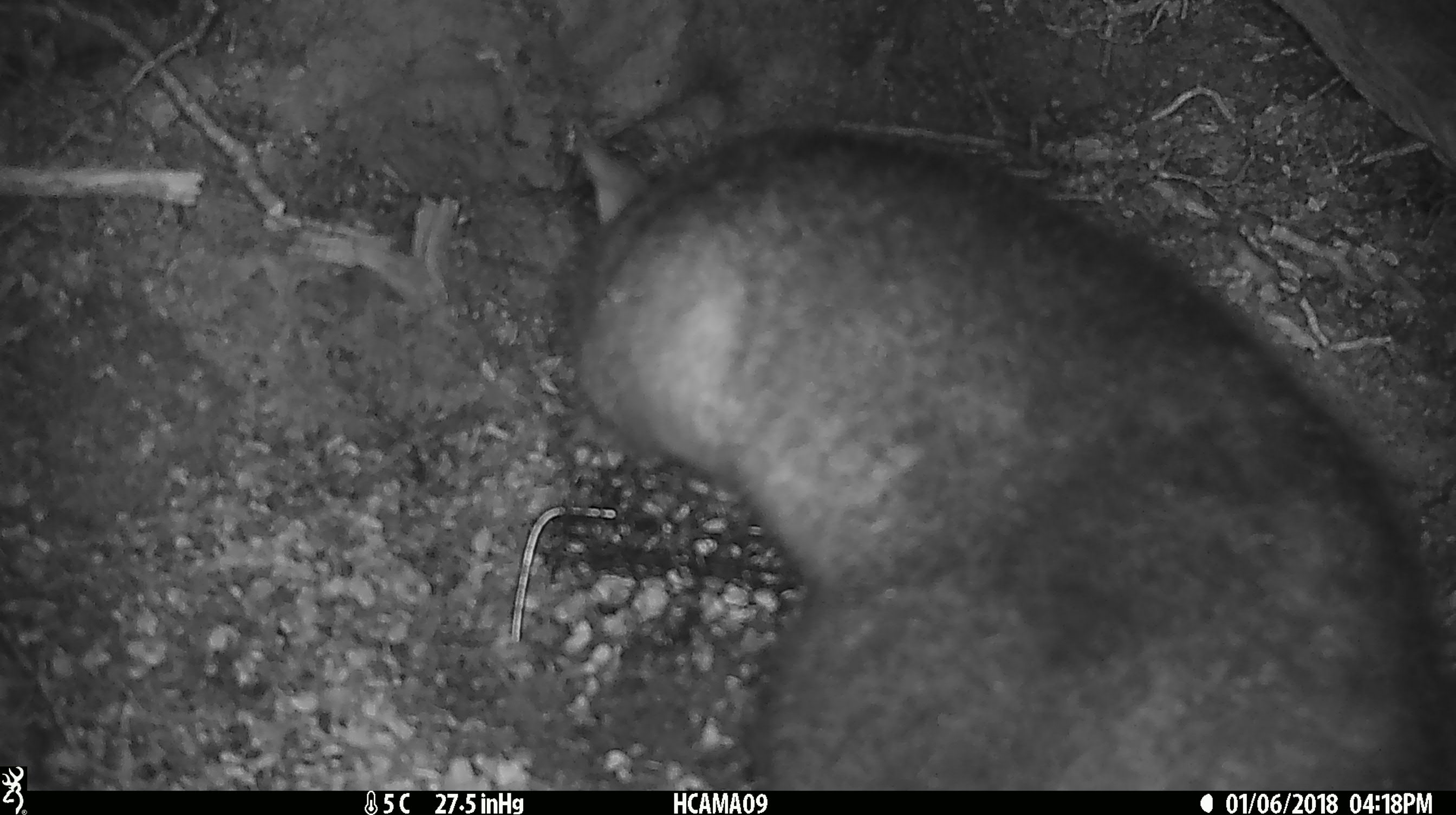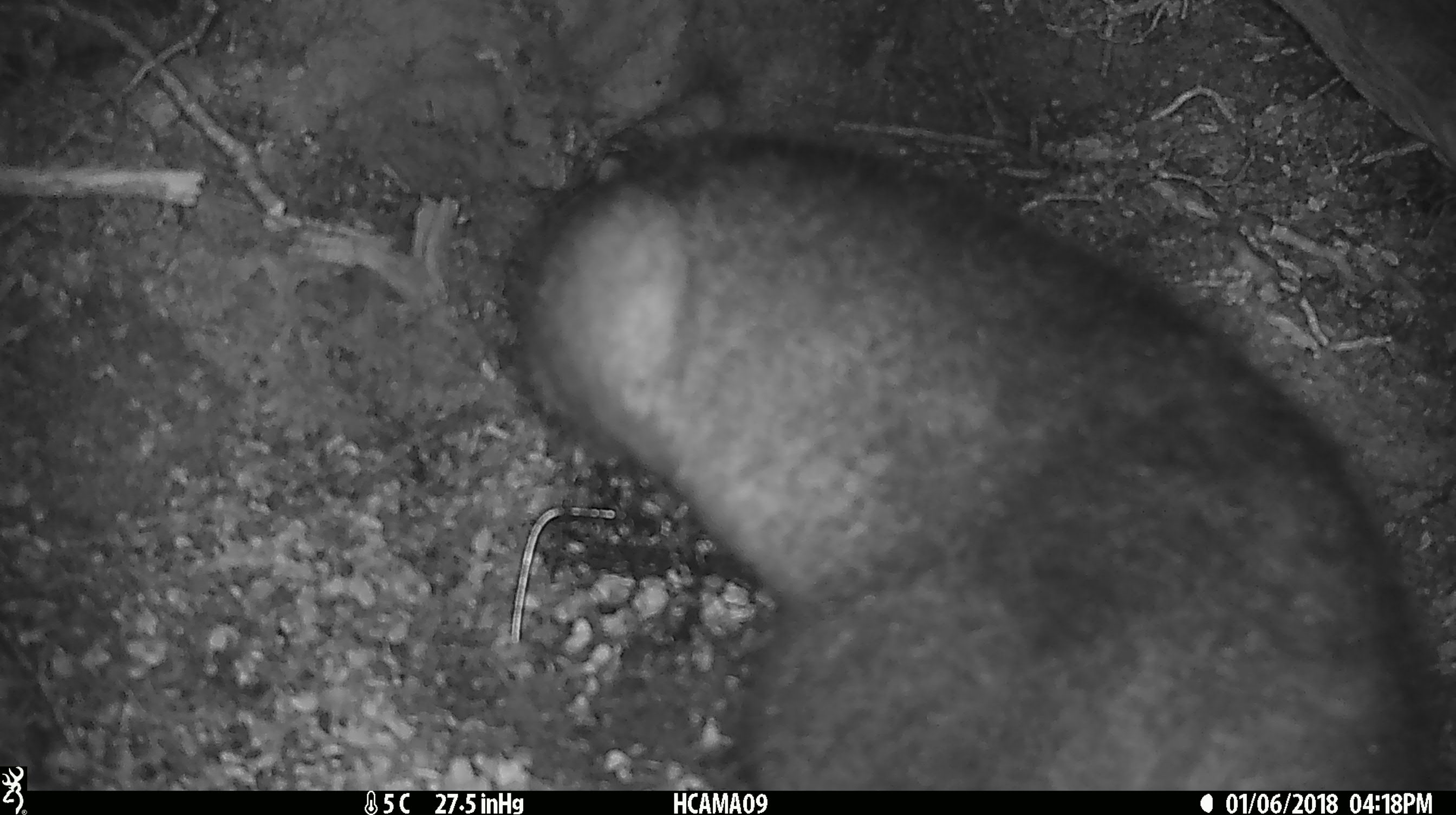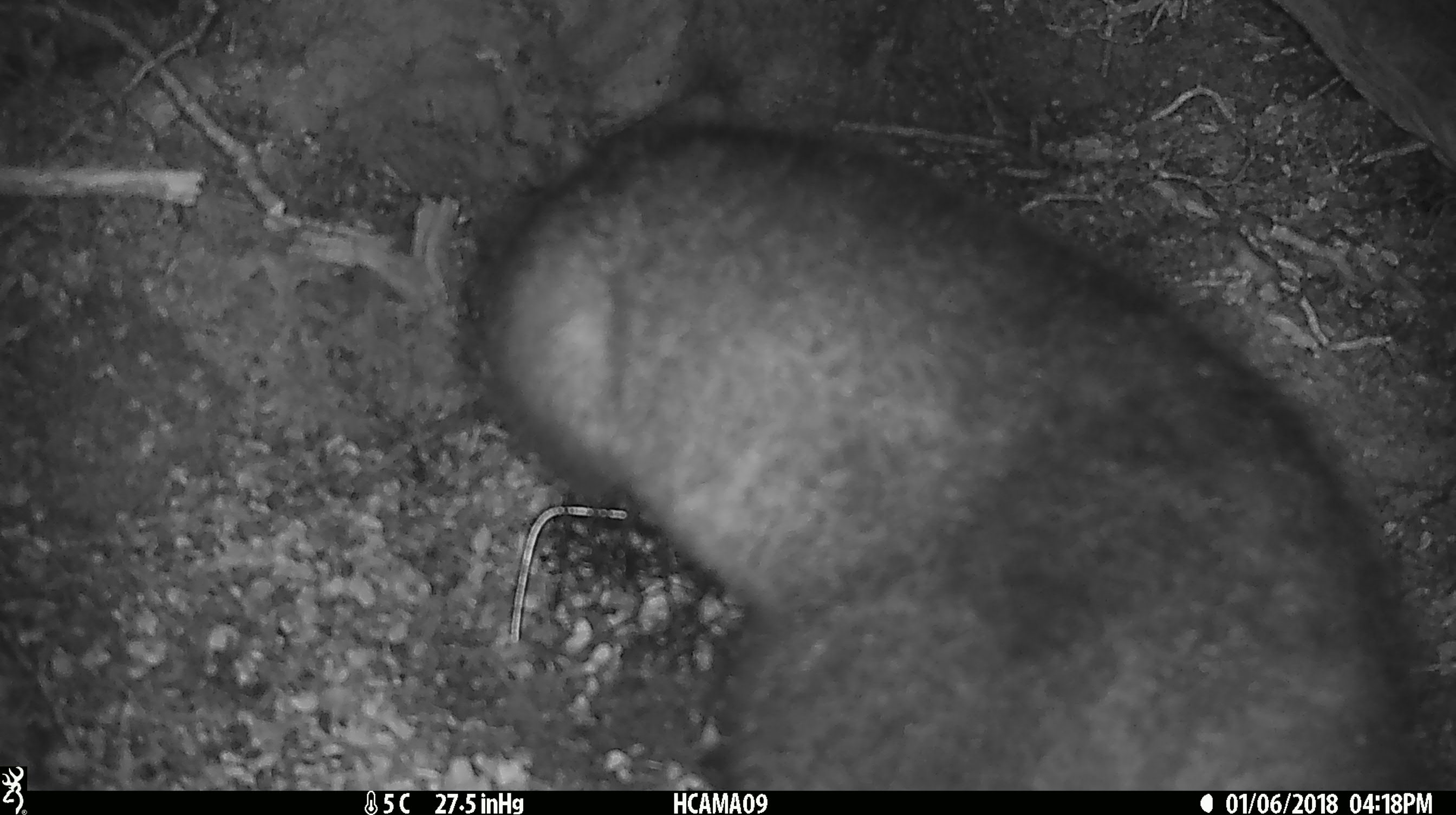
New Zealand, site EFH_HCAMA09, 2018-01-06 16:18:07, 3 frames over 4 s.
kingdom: Animalia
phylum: Chordata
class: Mammalia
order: Diprotodontia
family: Phalangeridae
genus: Trichosurus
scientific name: Trichosurus vulpecula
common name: common brushtail possum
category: possum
Possum (common brushtail possum) (Trichosurus vulpecula).